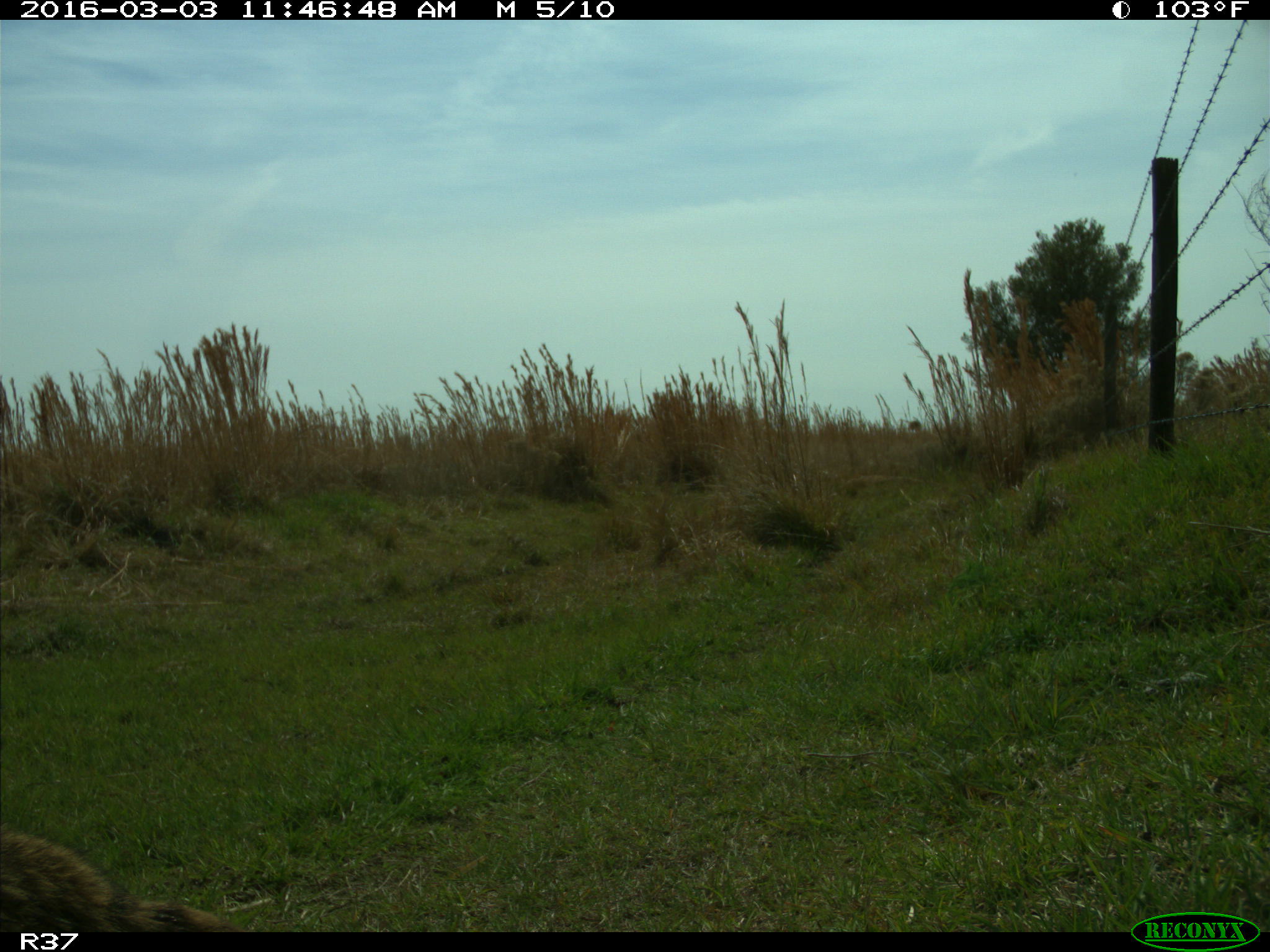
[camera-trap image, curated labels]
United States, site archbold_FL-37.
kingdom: Animalia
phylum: Chordata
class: Mammalia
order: Carnivora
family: Procyonidae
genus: Procyon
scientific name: Procyon lotor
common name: common raccoon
Procyon lotor (common raccoon).